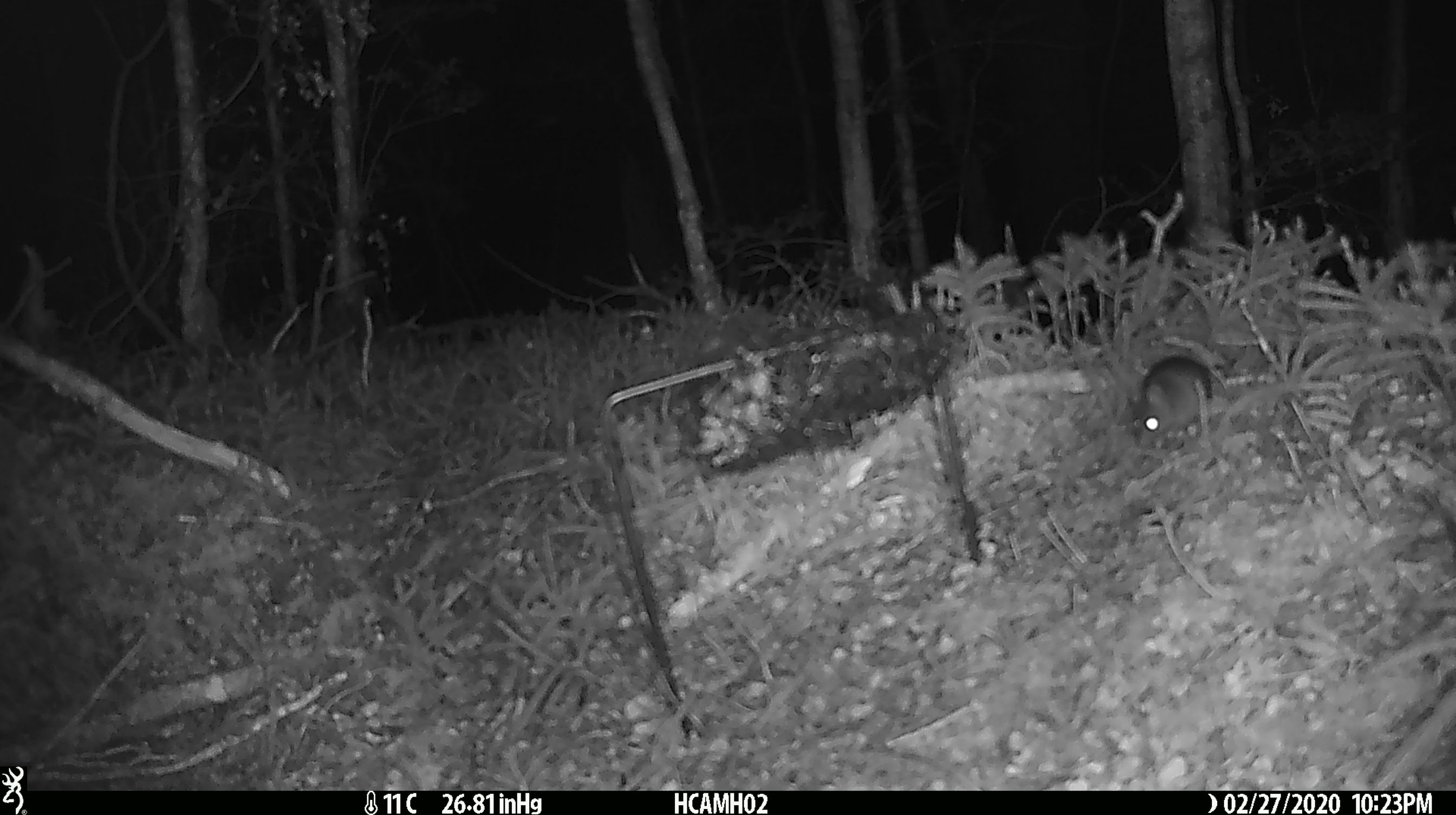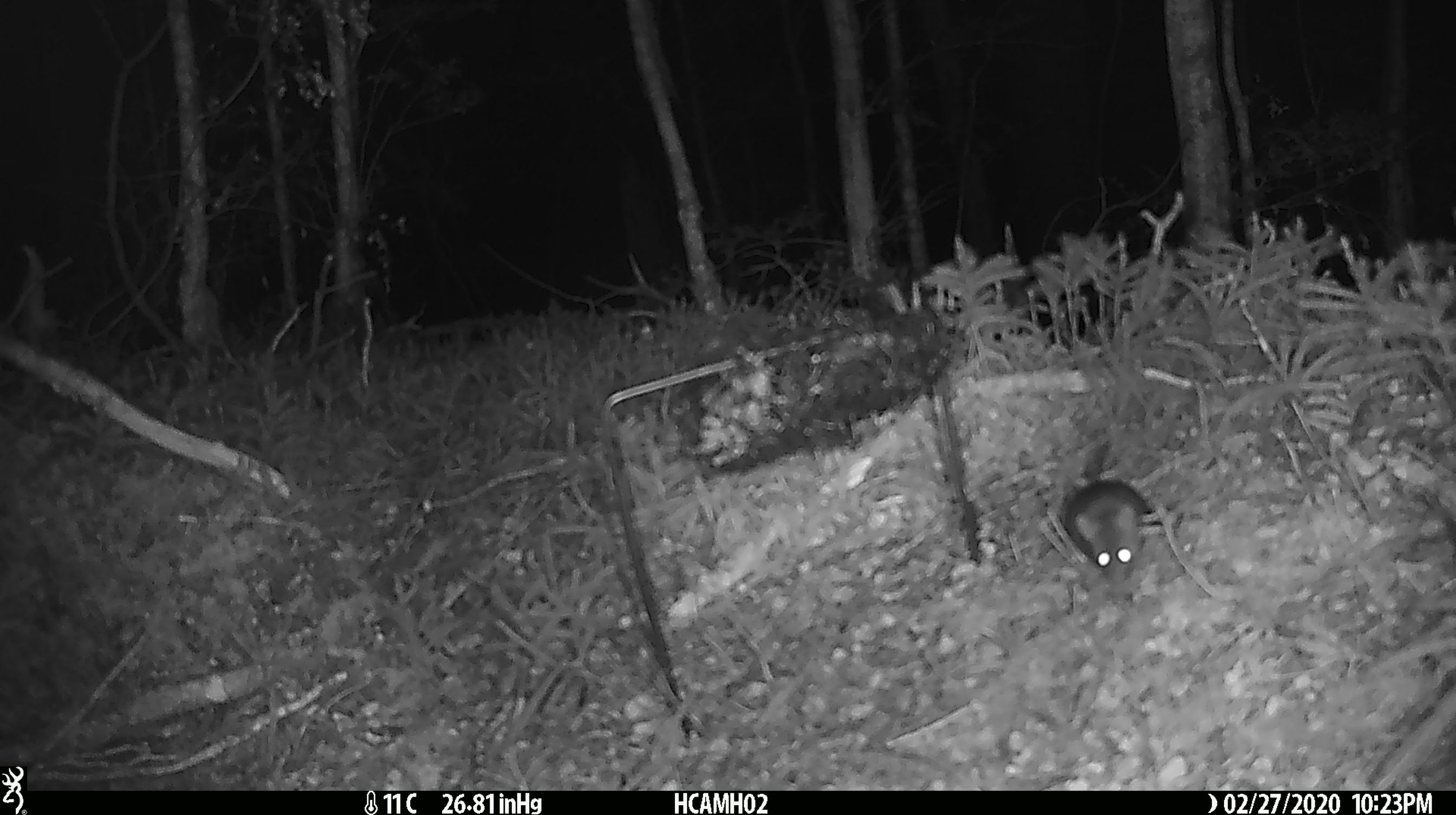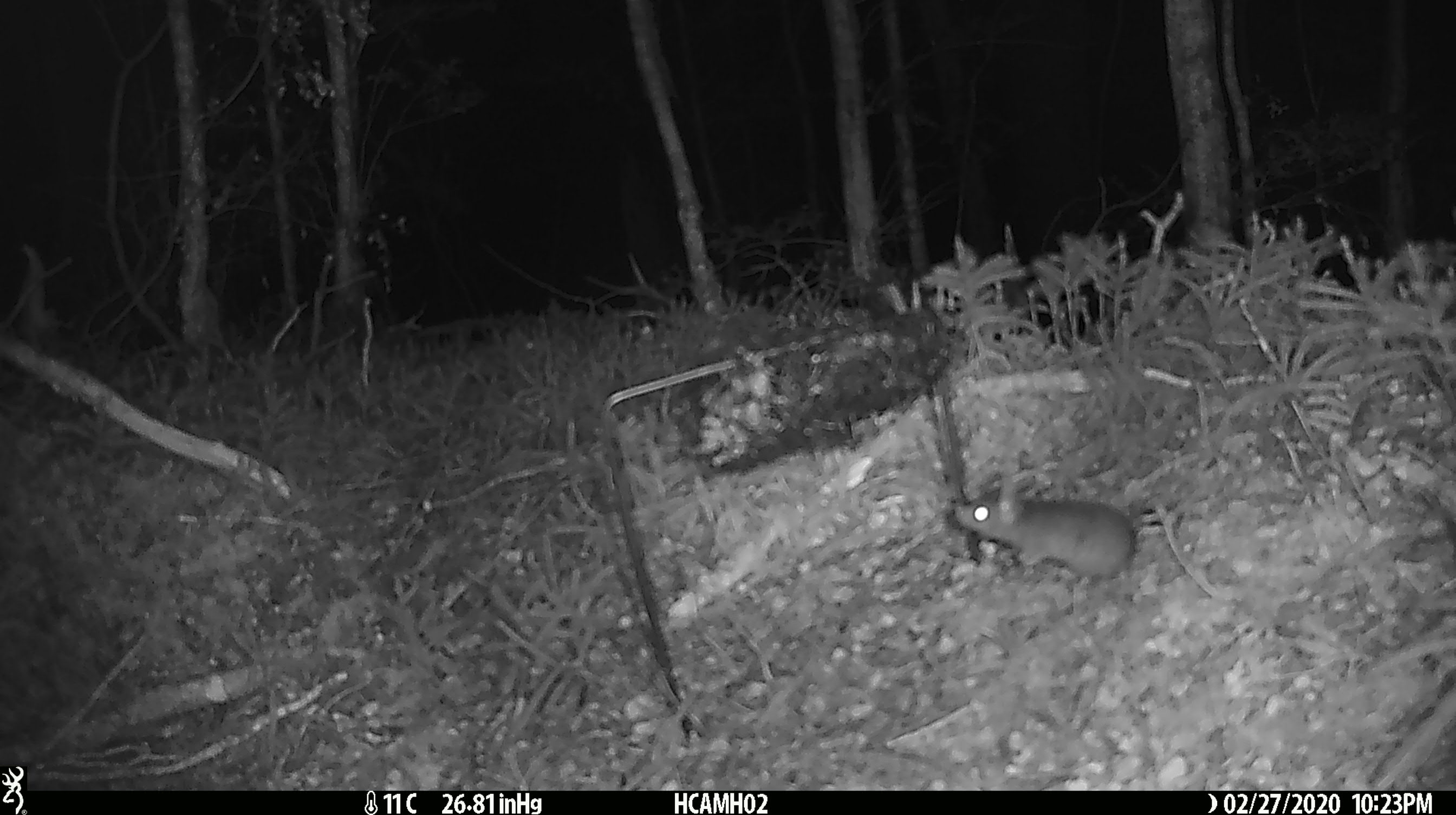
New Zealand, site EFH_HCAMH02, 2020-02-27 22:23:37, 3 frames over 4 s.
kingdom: Animalia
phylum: Chordata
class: Mammalia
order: Rodentia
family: Muridae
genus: Mus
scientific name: Mus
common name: mouse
Mouse (Mus).